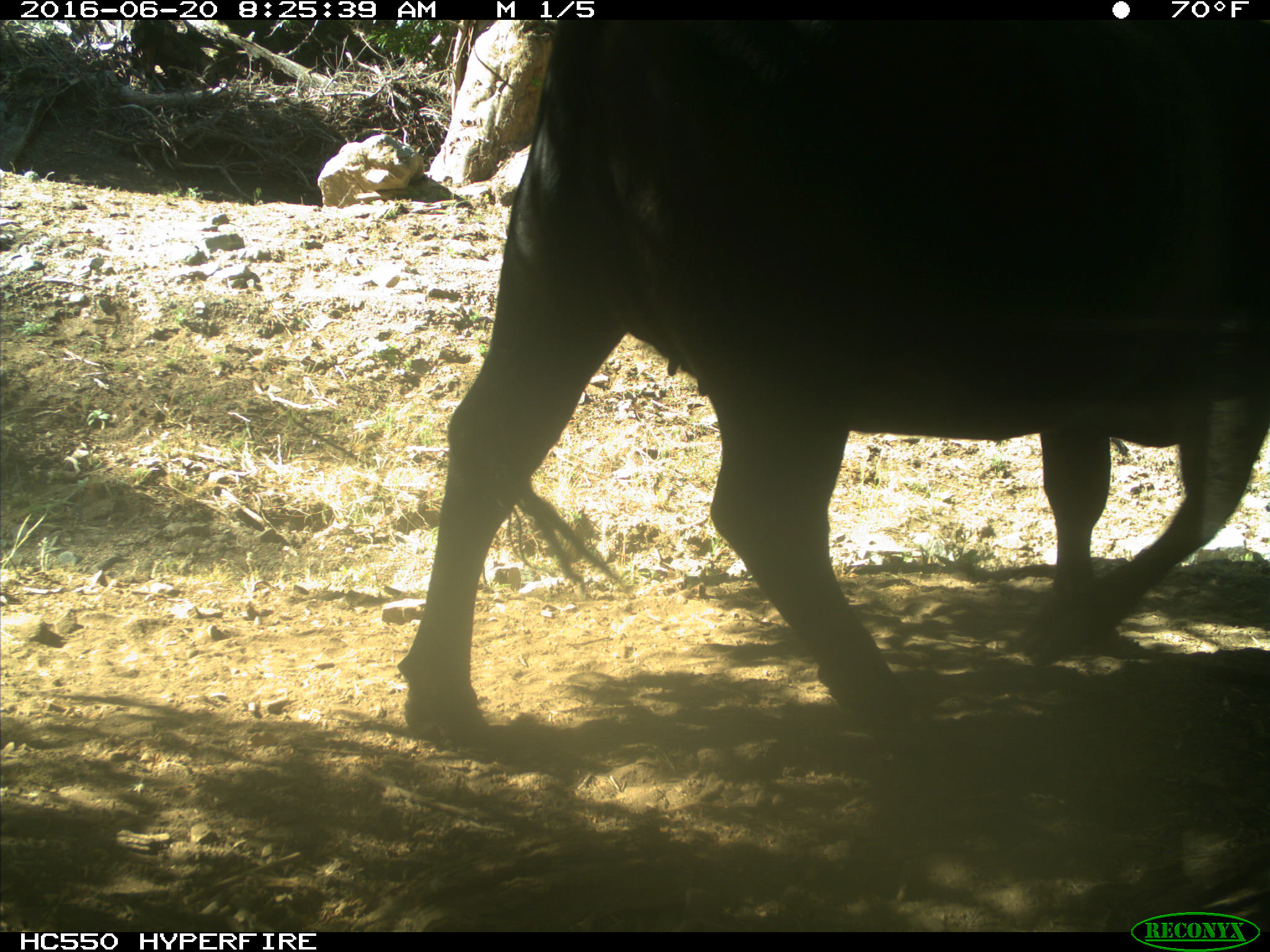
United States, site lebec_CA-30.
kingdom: Animalia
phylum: Chordata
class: Mammalia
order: Artiodactyla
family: Bovidae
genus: Bos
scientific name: Bos taurus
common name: domestic cow